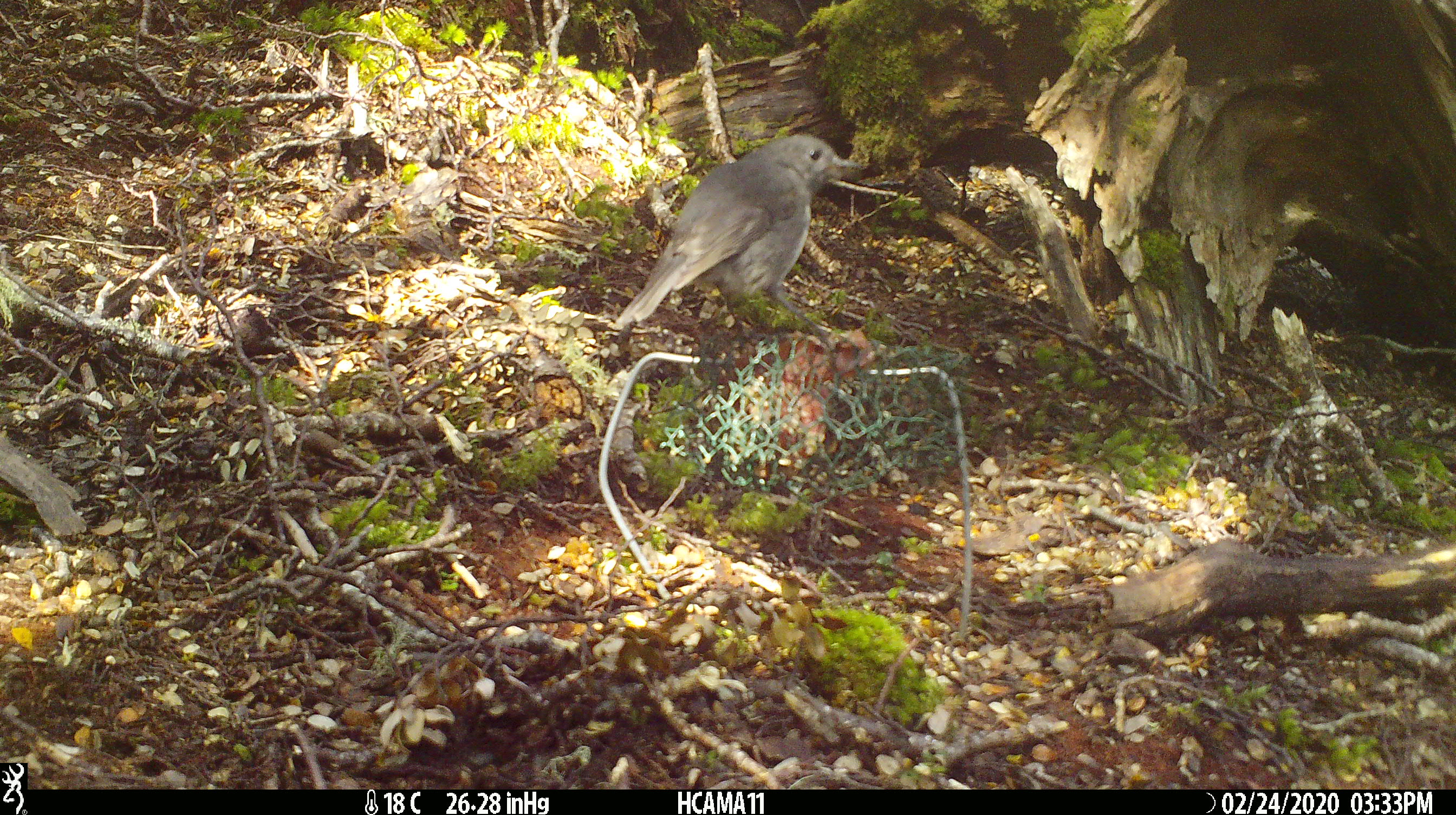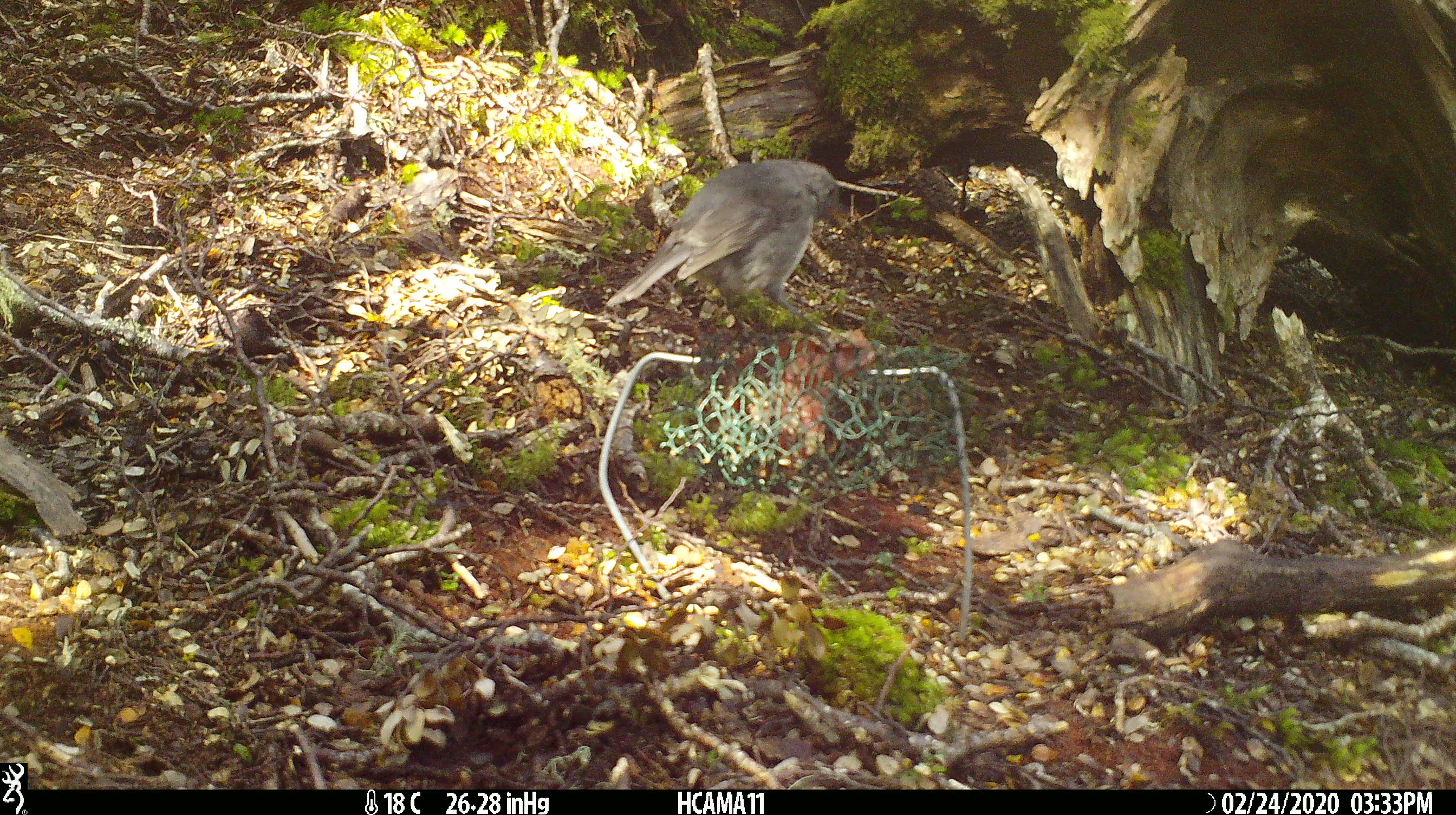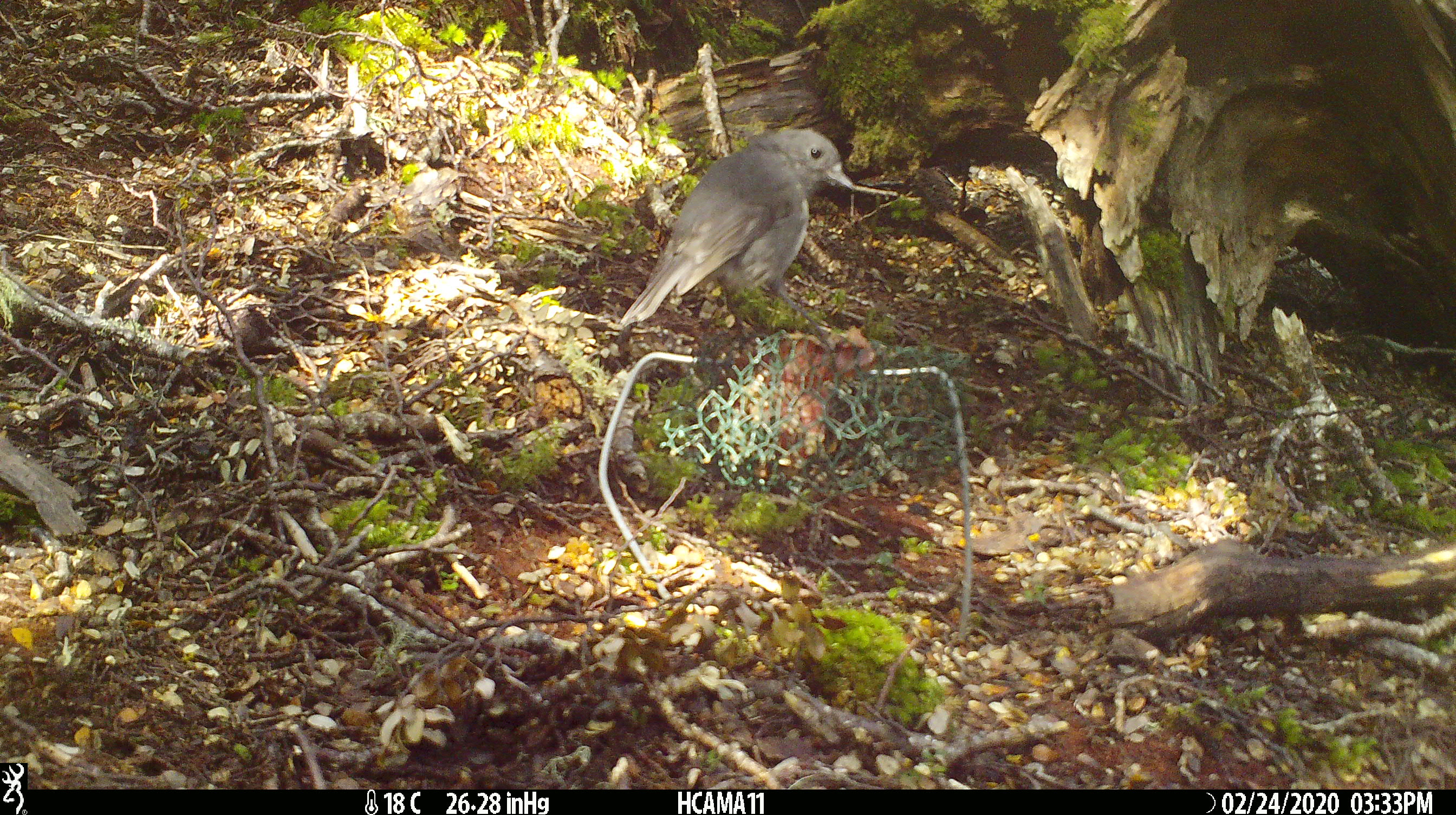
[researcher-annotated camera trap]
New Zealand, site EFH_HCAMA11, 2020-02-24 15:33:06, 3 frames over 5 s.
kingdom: Animalia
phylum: Chordata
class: Aves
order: Passeriformes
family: Petroicidae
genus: Petroica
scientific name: Petroica australis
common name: new zealand robin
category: robin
Robin (new zealand robin) (Petroica australis).